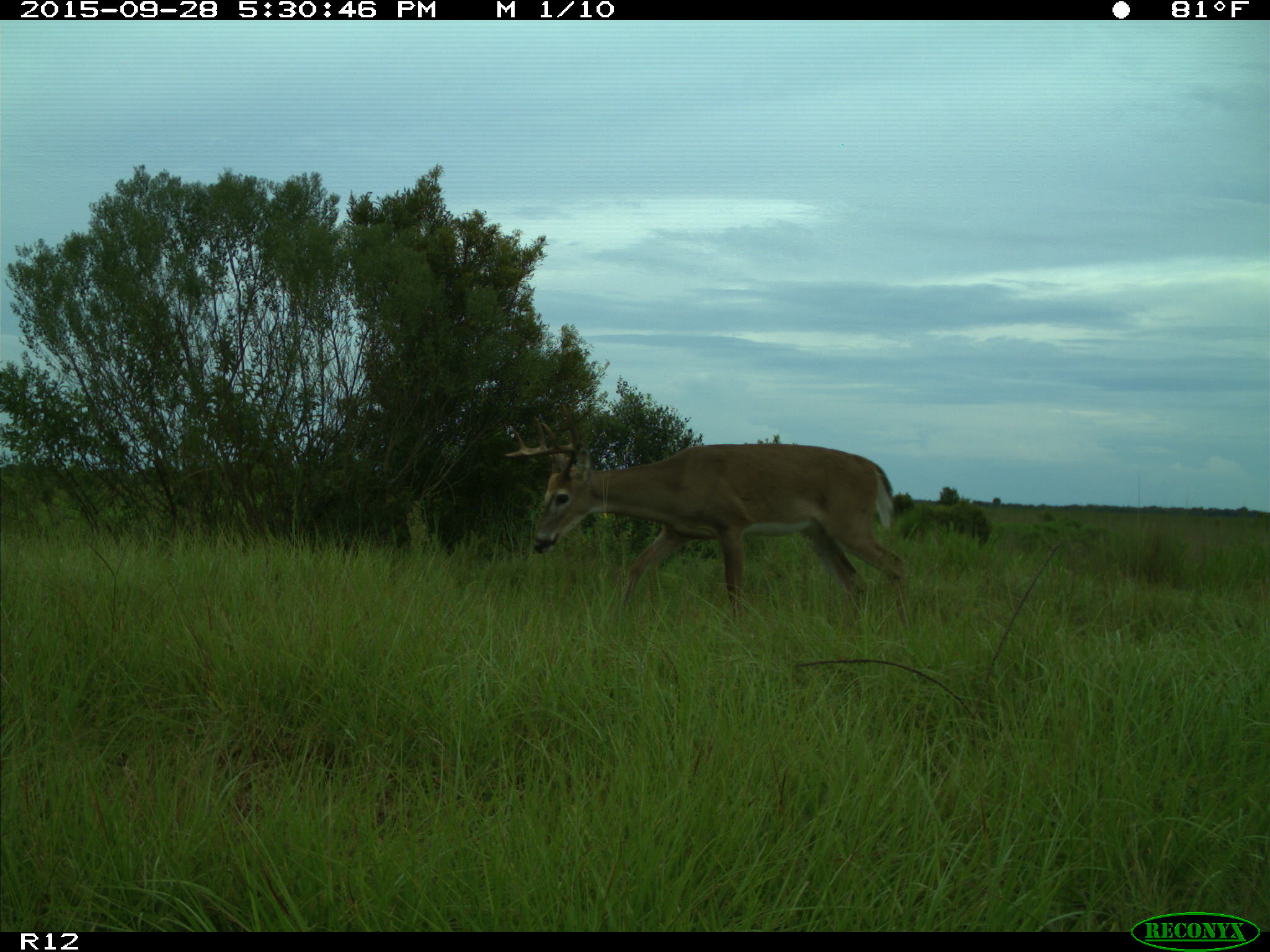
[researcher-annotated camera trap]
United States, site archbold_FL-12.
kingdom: Animalia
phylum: Chordata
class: Mammalia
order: Artiodactyla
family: Cervidae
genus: Odocoileus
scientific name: Odocoileus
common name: deer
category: unidentified deer